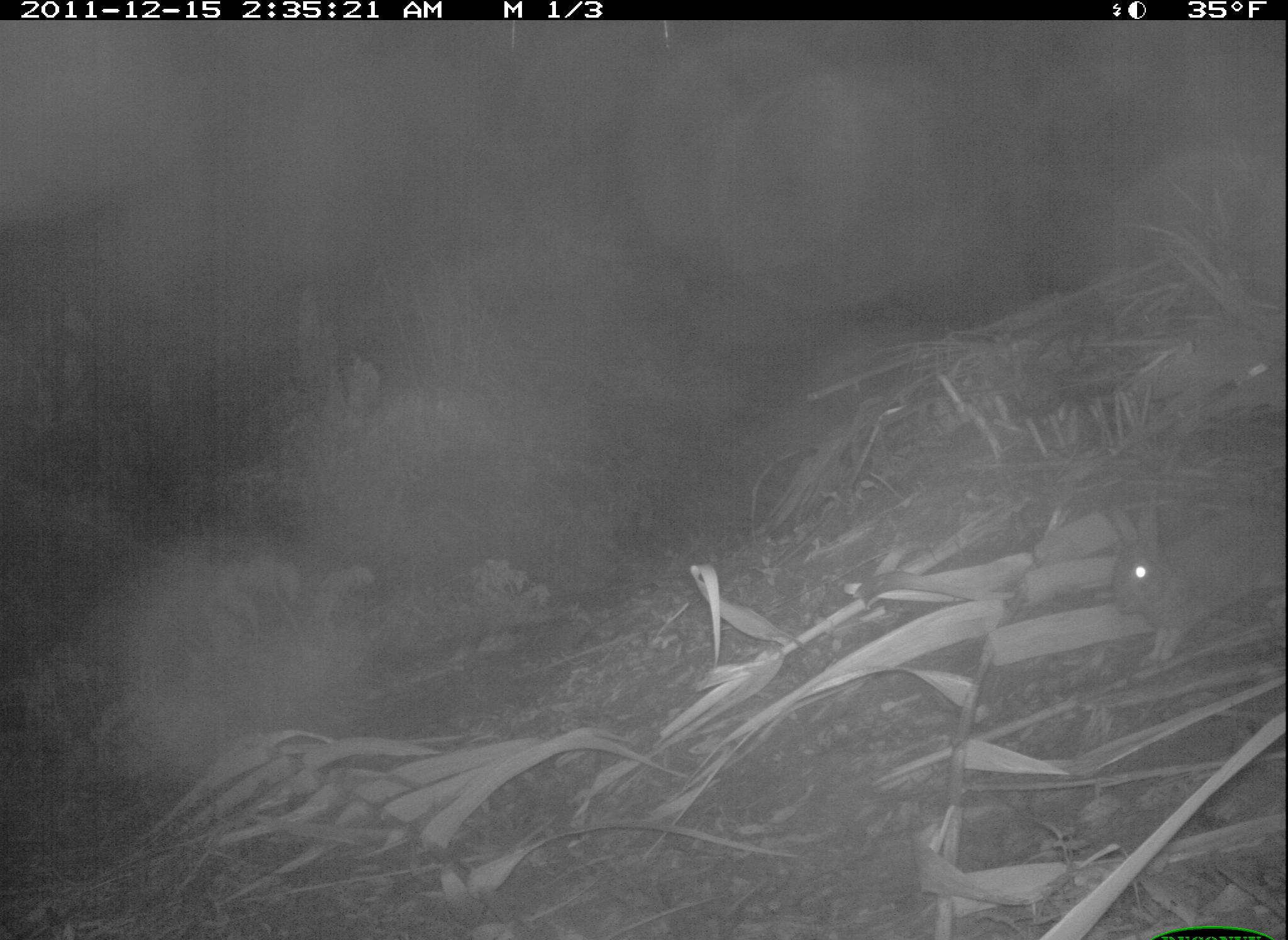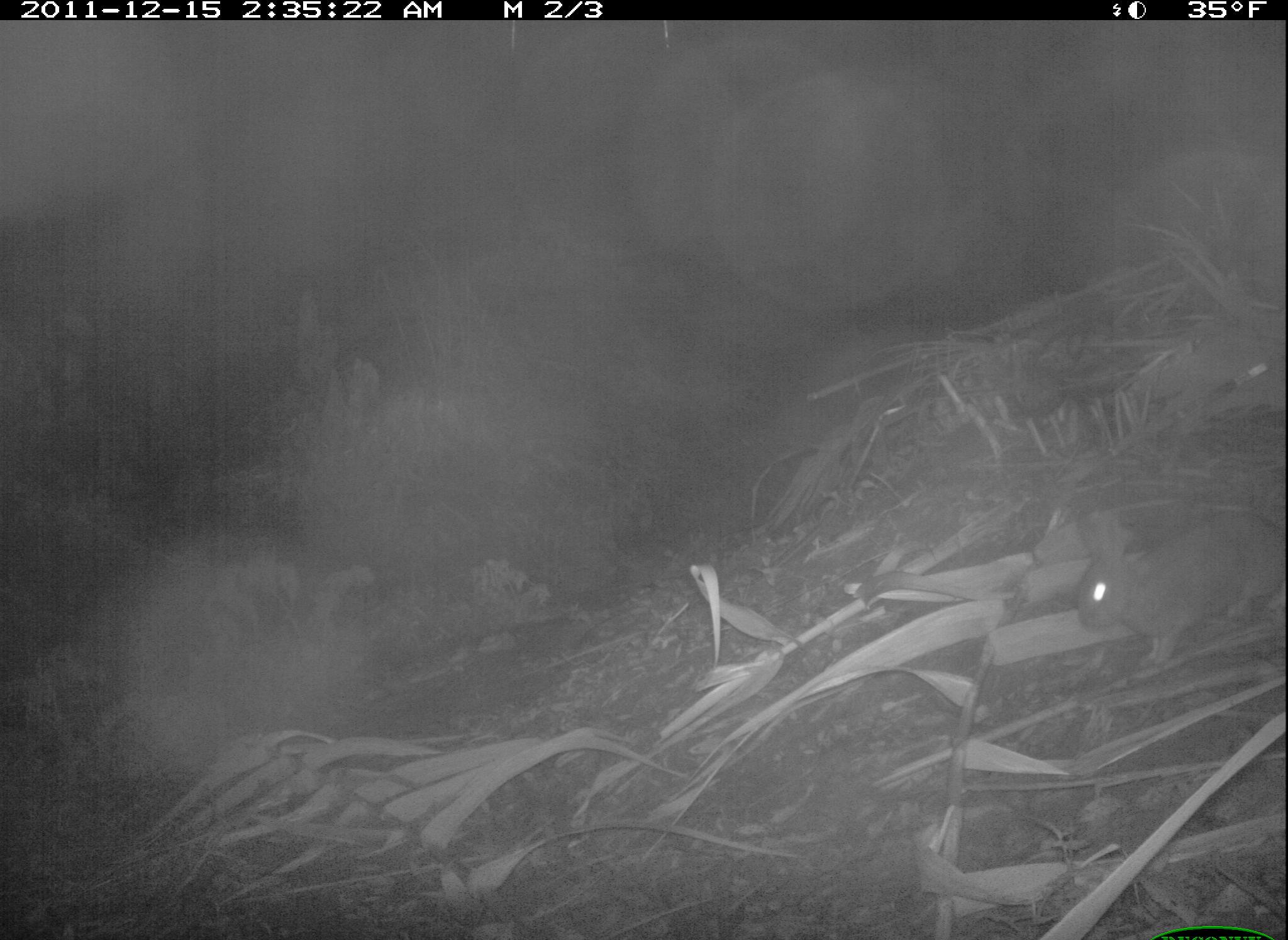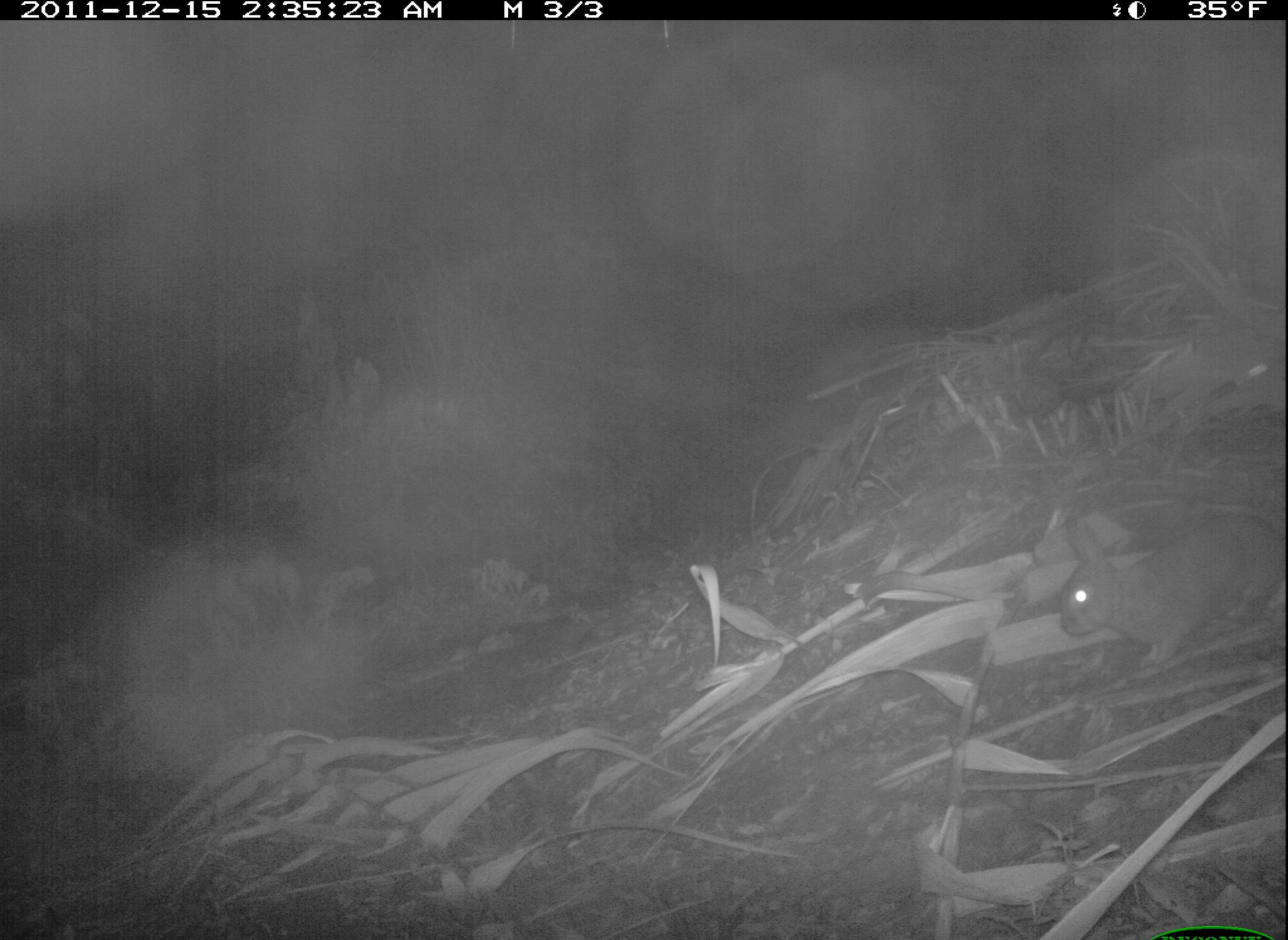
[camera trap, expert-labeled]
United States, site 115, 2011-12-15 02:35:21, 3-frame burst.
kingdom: Animalia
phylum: Chordata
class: Mammalia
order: Lagomorpha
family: Leporidae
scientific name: Leporidae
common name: rabbits and hares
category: rabbit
Rabbit (rabbits and hares) (Leporidae).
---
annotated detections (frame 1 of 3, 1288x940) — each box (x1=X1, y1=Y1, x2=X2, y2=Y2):
rabbit: (x1=1087, y1=477, x2=1286, y2=662)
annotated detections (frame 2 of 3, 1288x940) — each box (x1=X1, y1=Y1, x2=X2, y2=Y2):
rabbit: (x1=1059, y1=487, x2=1286, y2=664)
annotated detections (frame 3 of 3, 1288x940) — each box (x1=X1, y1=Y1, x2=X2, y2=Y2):
rabbit: (x1=1032, y1=501, x2=1286, y2=686)